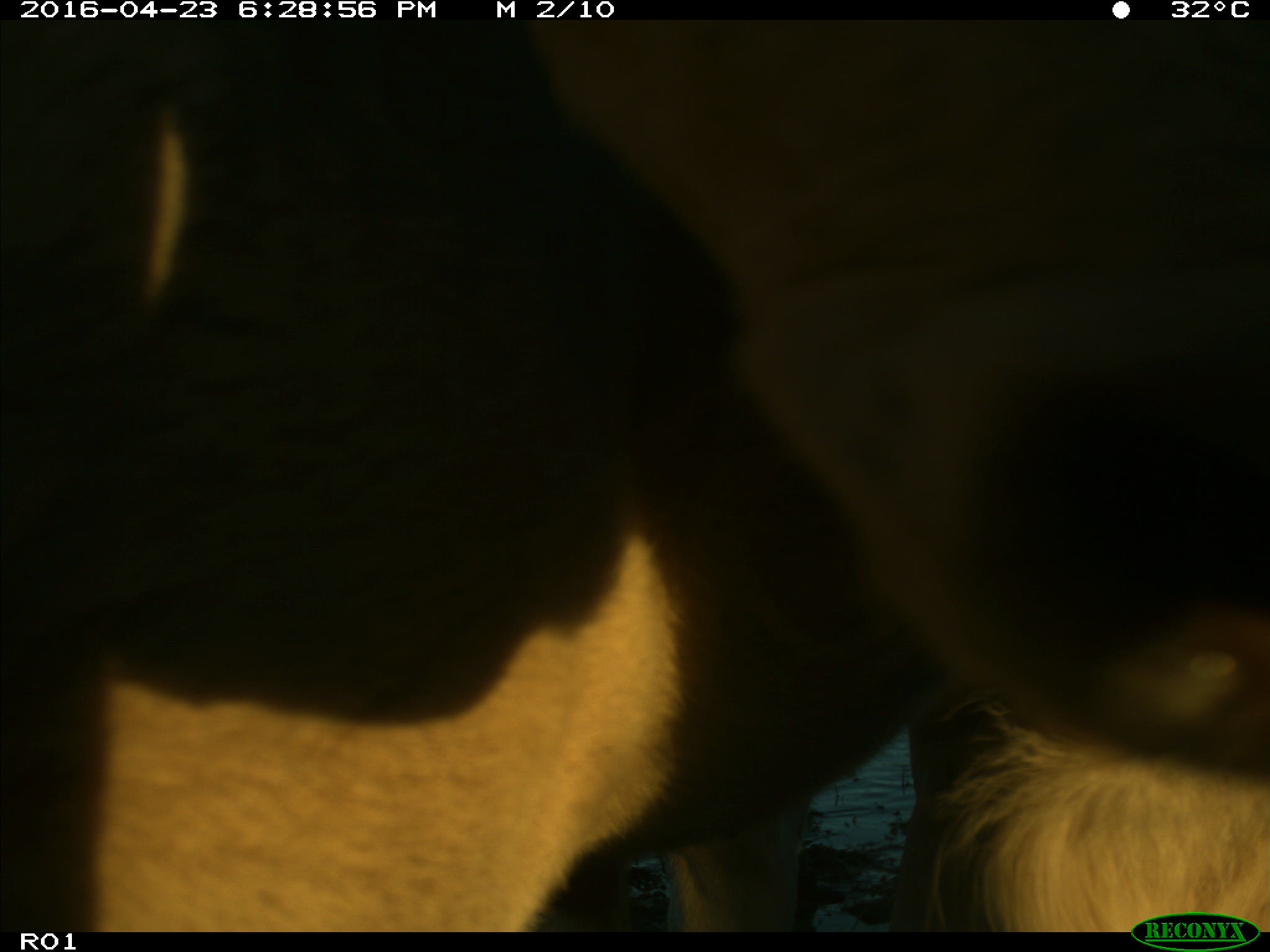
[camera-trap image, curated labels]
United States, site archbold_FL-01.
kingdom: Animalia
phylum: Chordata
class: Mammalia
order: Artiodactyla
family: Bovidae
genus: Bos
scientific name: Bos taurus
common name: domestic cow